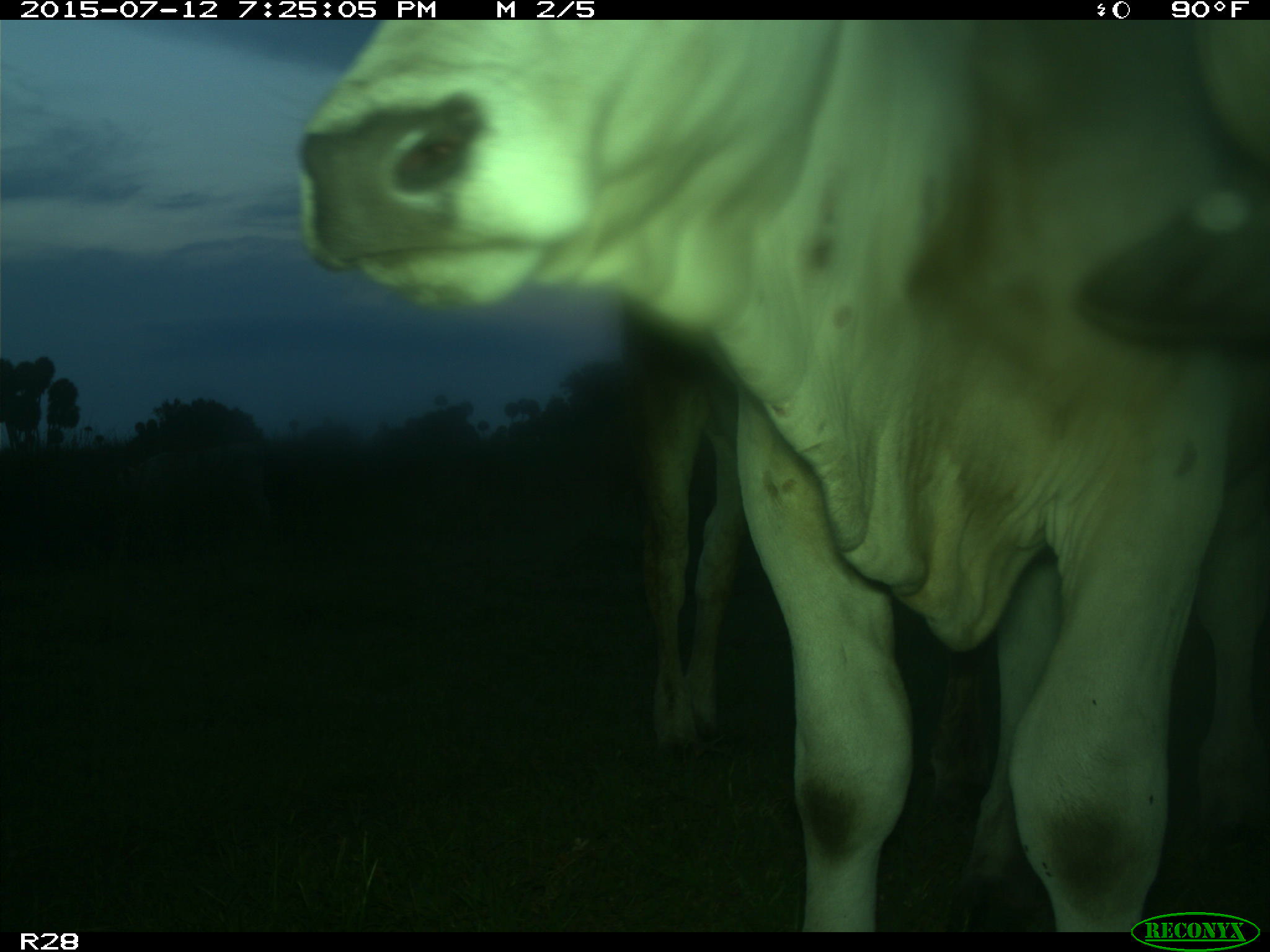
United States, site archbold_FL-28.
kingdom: Animalia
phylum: Chordata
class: Mammalia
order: Artiodactyla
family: Bovidae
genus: Bos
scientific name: Bos taurus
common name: domestic cow